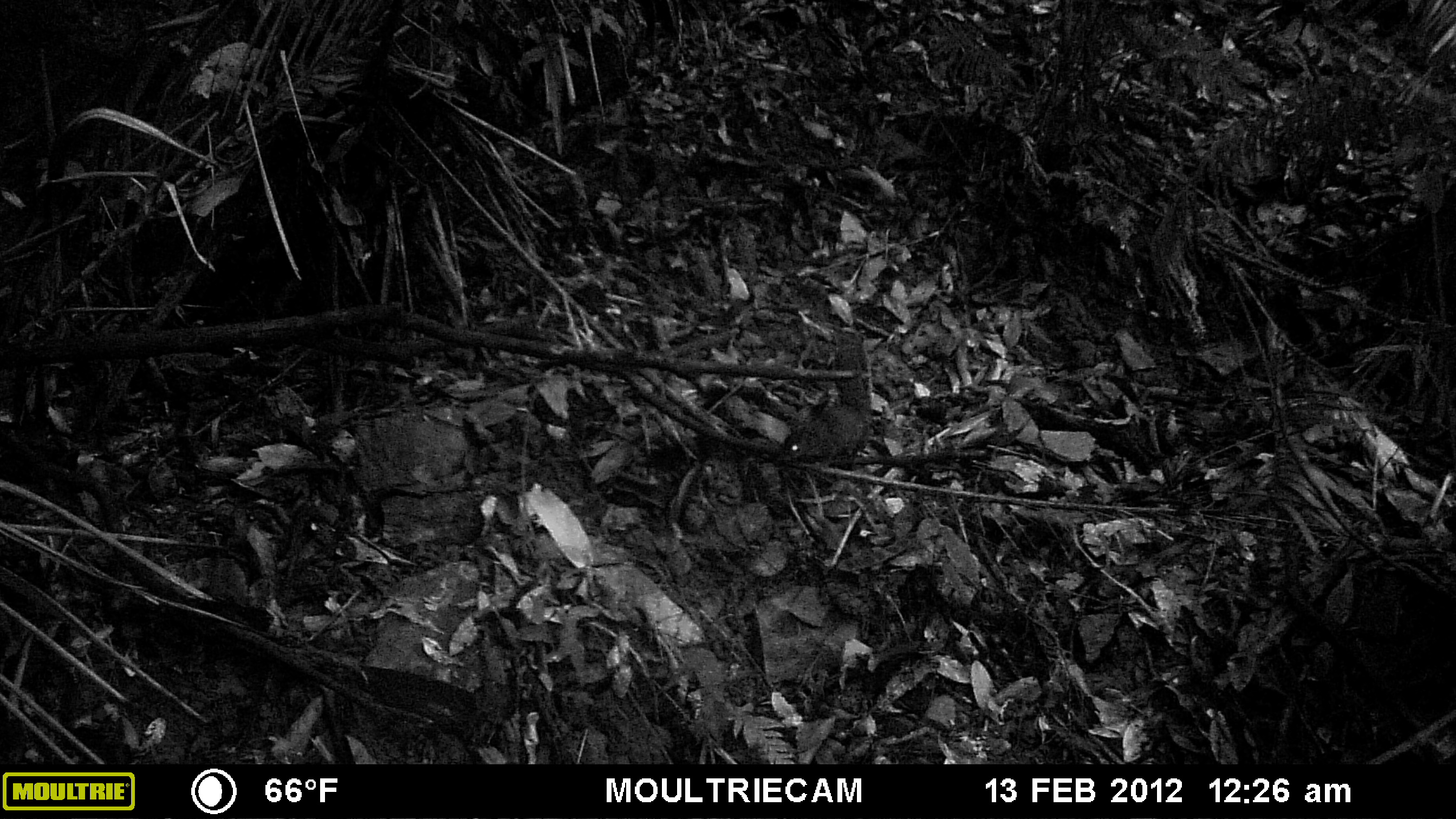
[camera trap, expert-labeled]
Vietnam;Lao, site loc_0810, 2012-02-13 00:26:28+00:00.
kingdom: Animalia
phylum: Chordata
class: Mammalia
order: Rodentia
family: Sciuridae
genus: Sciurus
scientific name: Sciurus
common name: squirrel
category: unidentified squirrel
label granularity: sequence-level